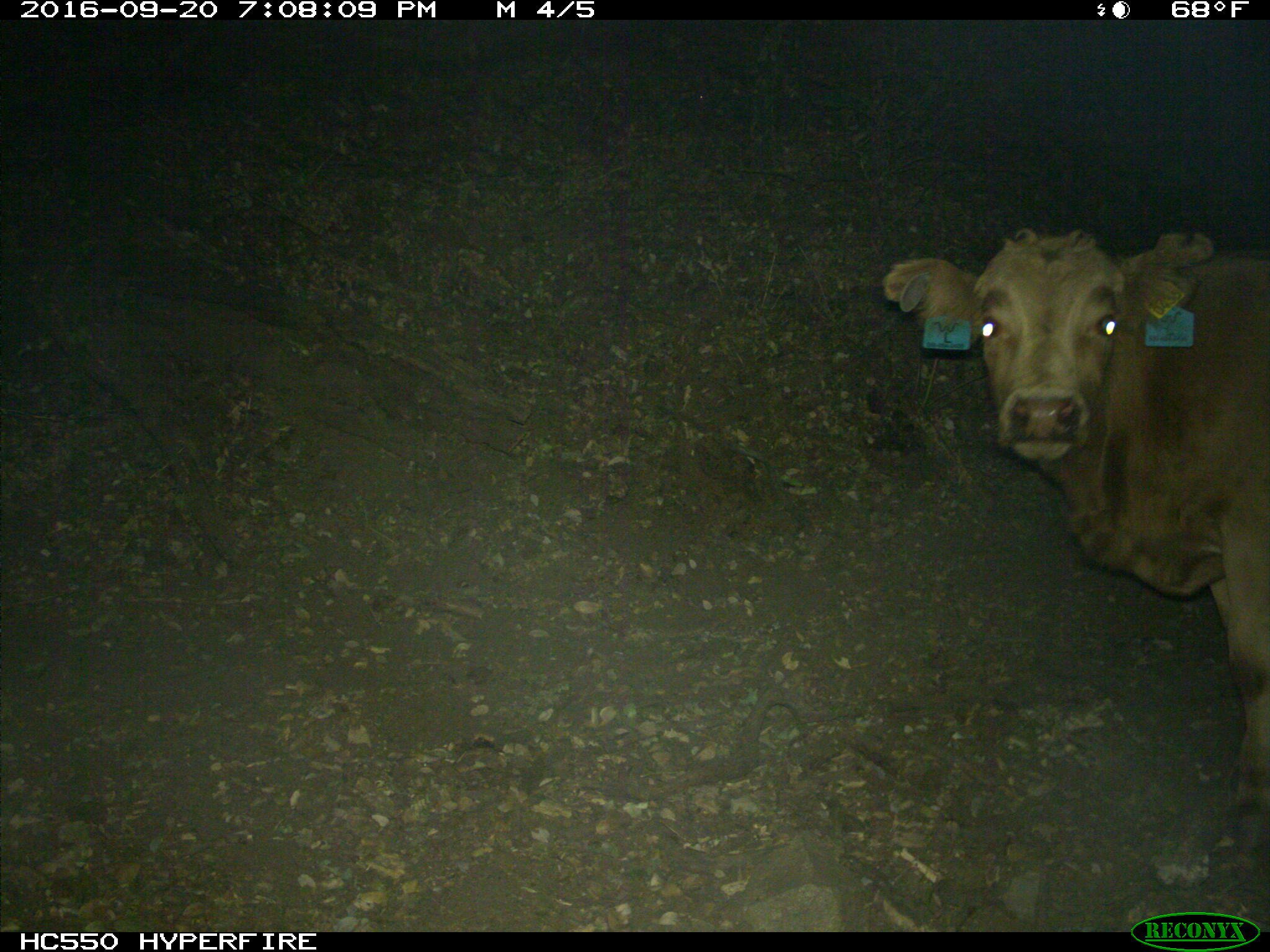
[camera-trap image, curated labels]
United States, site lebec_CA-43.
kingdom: Animalia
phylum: Chordata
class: Mammalia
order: Artiodactyla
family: Bovidae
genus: Bos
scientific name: Bos taurus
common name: domestic cow